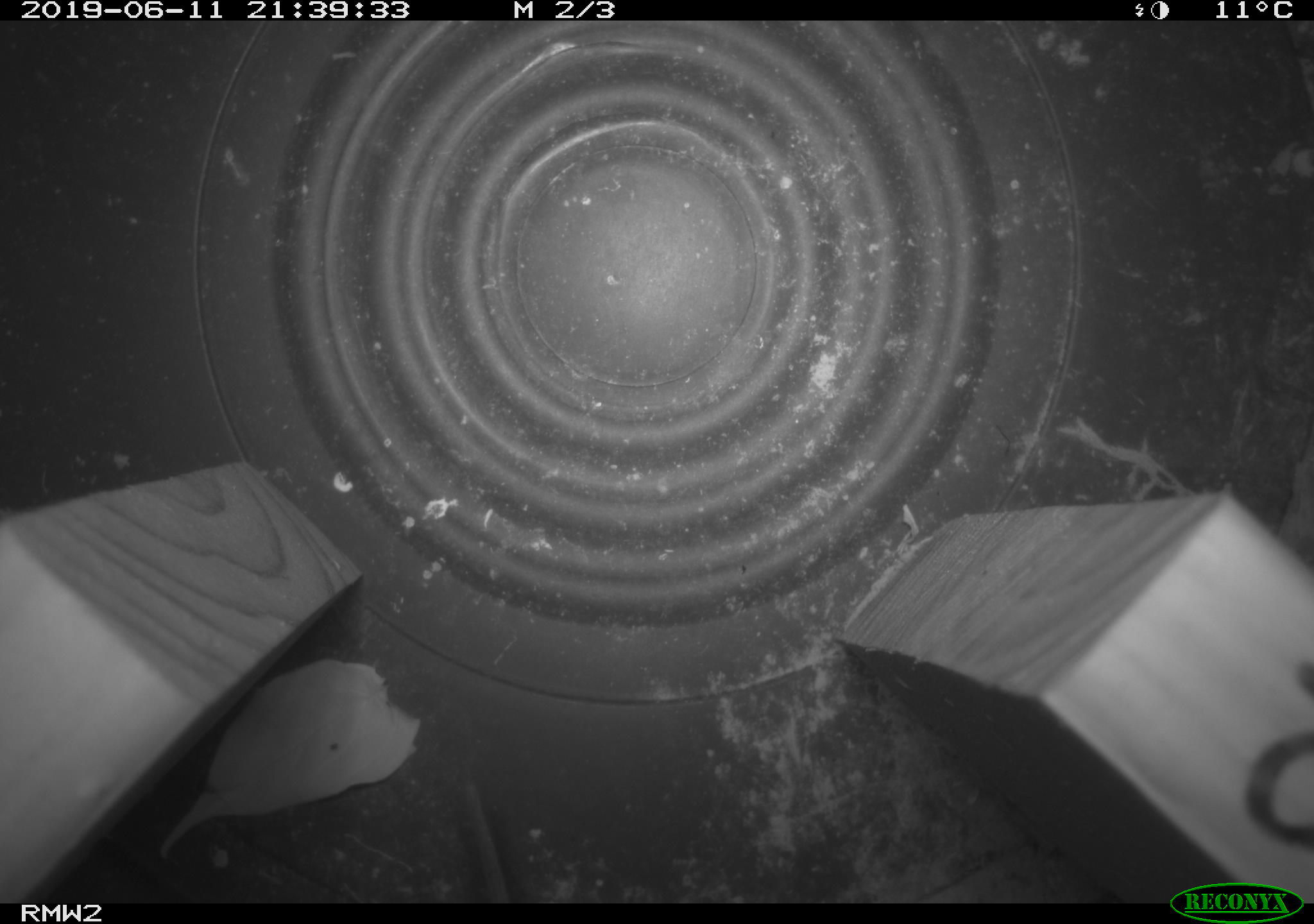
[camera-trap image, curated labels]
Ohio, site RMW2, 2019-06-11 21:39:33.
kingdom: Animalia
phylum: Chordata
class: Mammalia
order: Rodentia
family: Cricetidae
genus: Peromyscus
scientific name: Peromyscus leucopus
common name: white-footed mouse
White-footed mouse (Peromyscus leucopus).